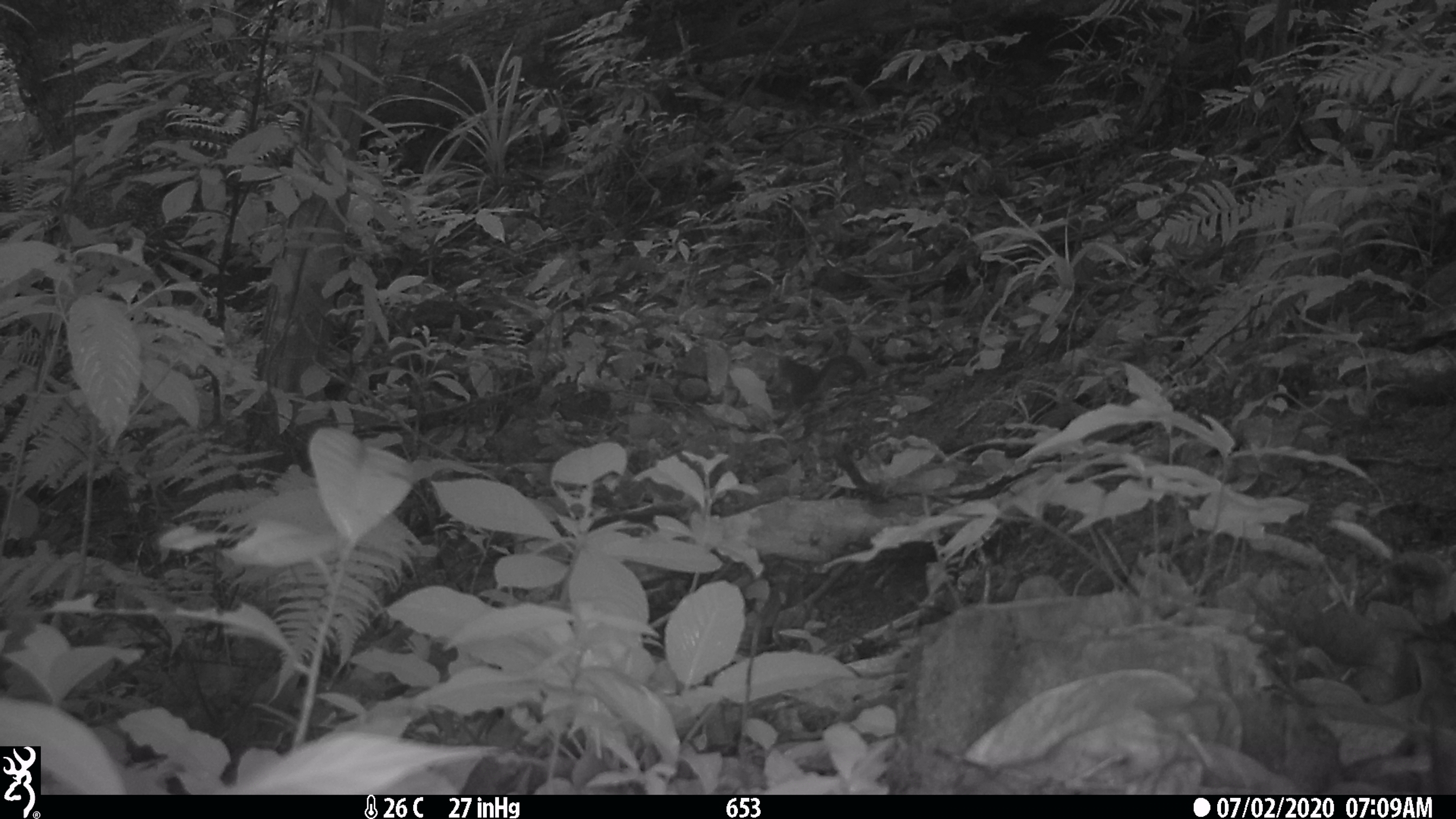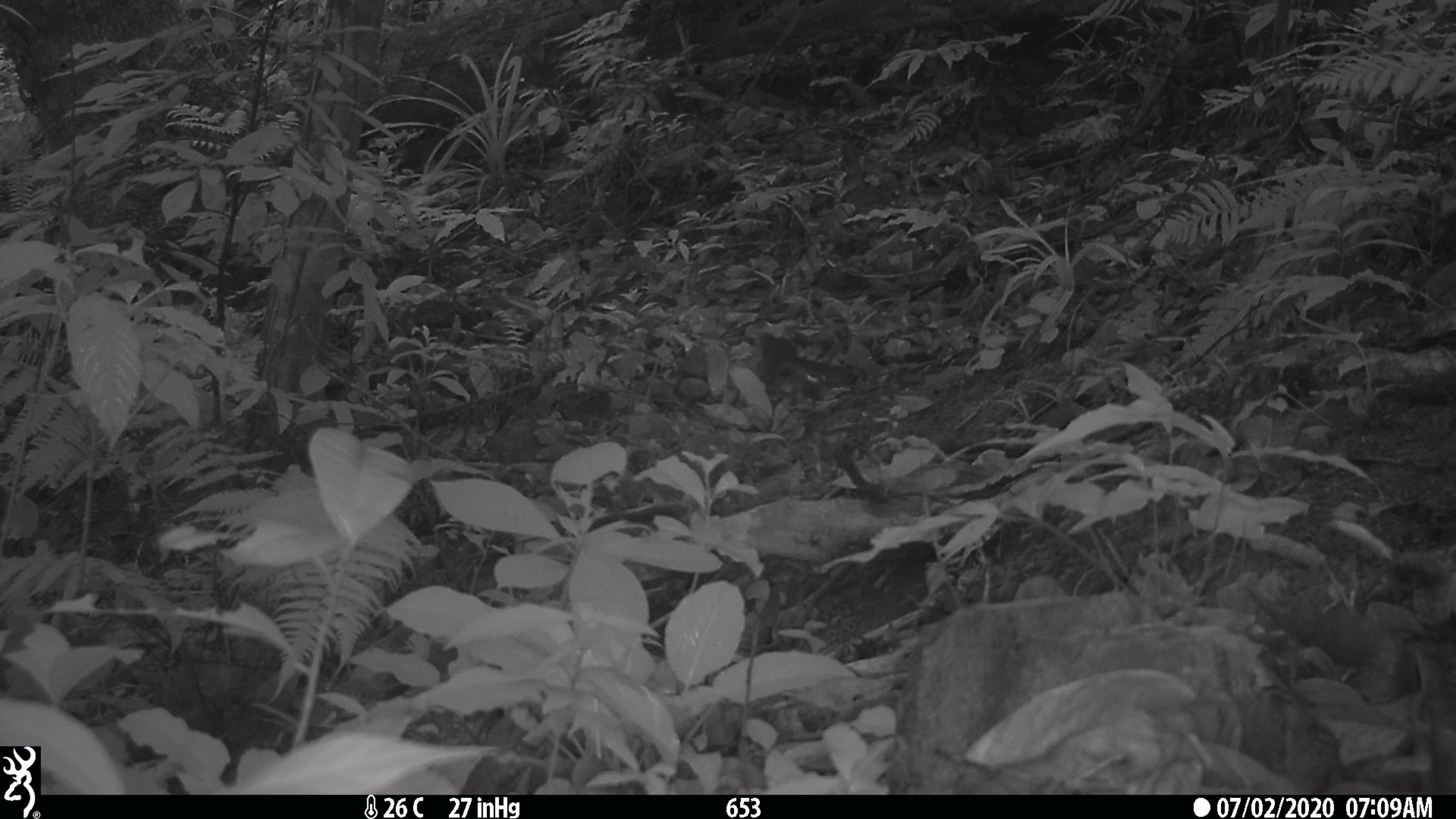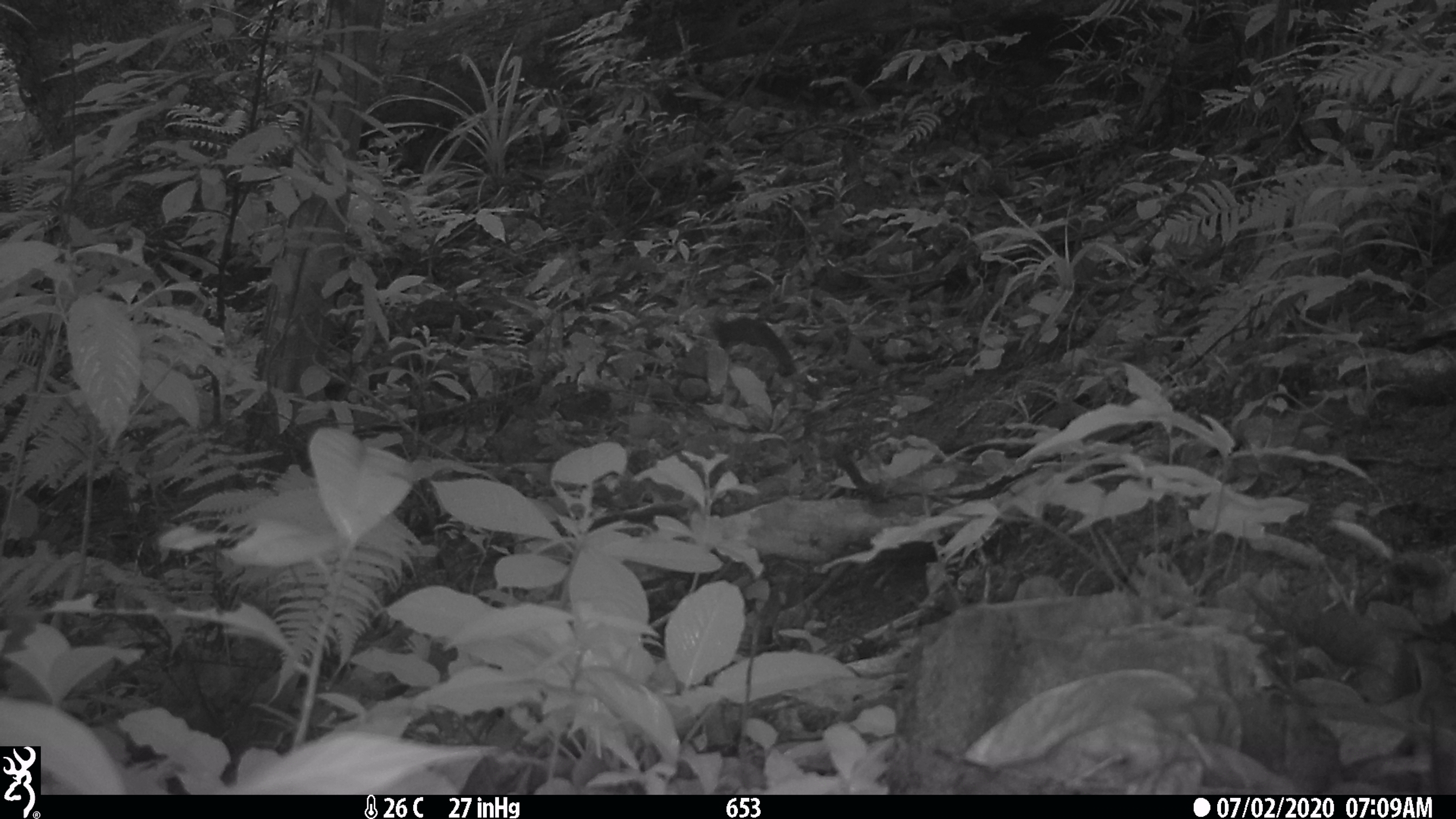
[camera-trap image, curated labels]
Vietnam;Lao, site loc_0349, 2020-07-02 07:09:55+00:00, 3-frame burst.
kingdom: Animalia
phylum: Chordata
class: Mammalia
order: Rodentia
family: Sciuridae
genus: Dremomys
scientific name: Dremomys rufigenis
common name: red-cheeked squirrel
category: red cheeked squirrel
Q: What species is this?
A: Red cheeked squirrel (red-cheeked squirrel) (Dremomys rufigenis).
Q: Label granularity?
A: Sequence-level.